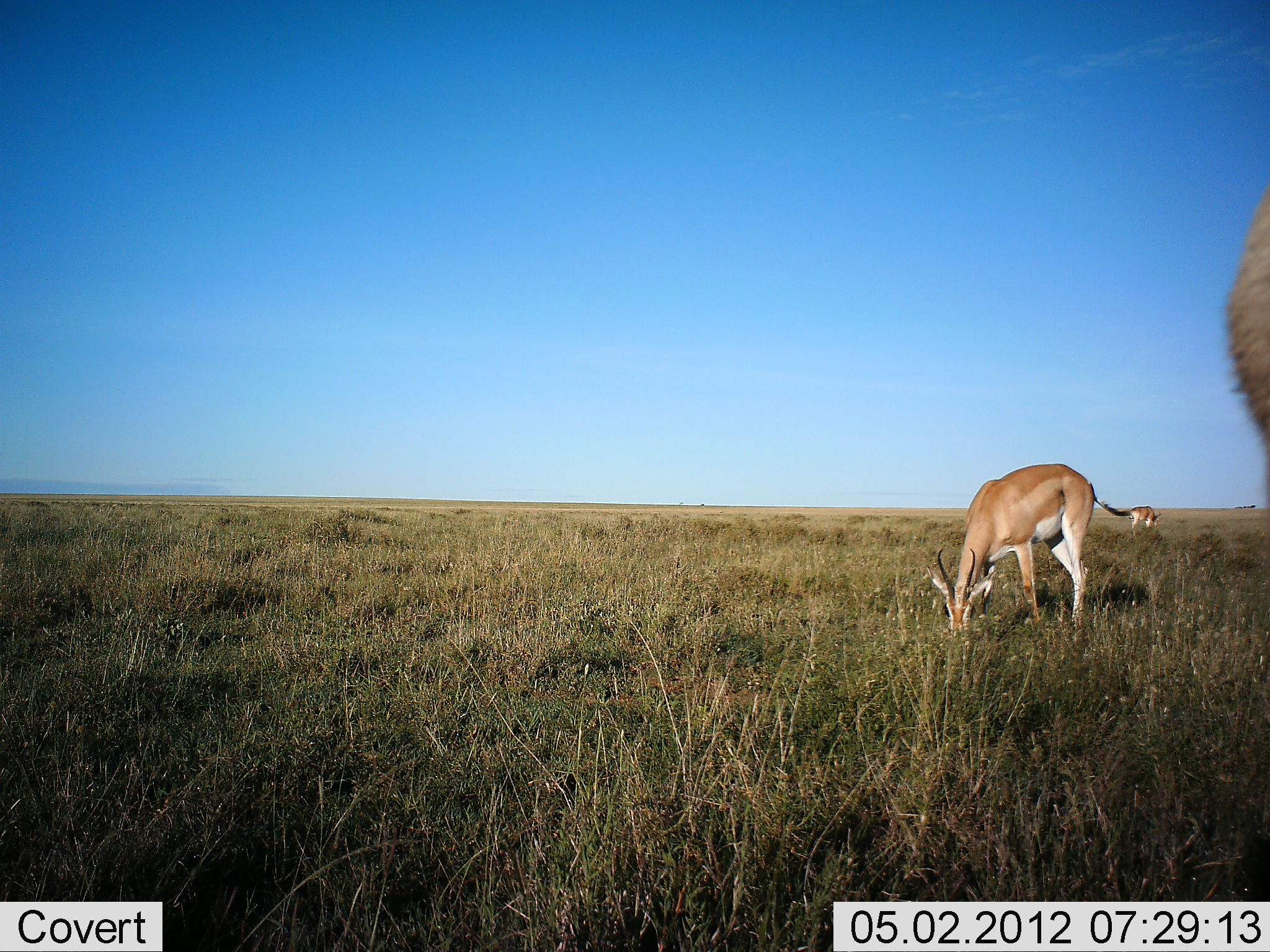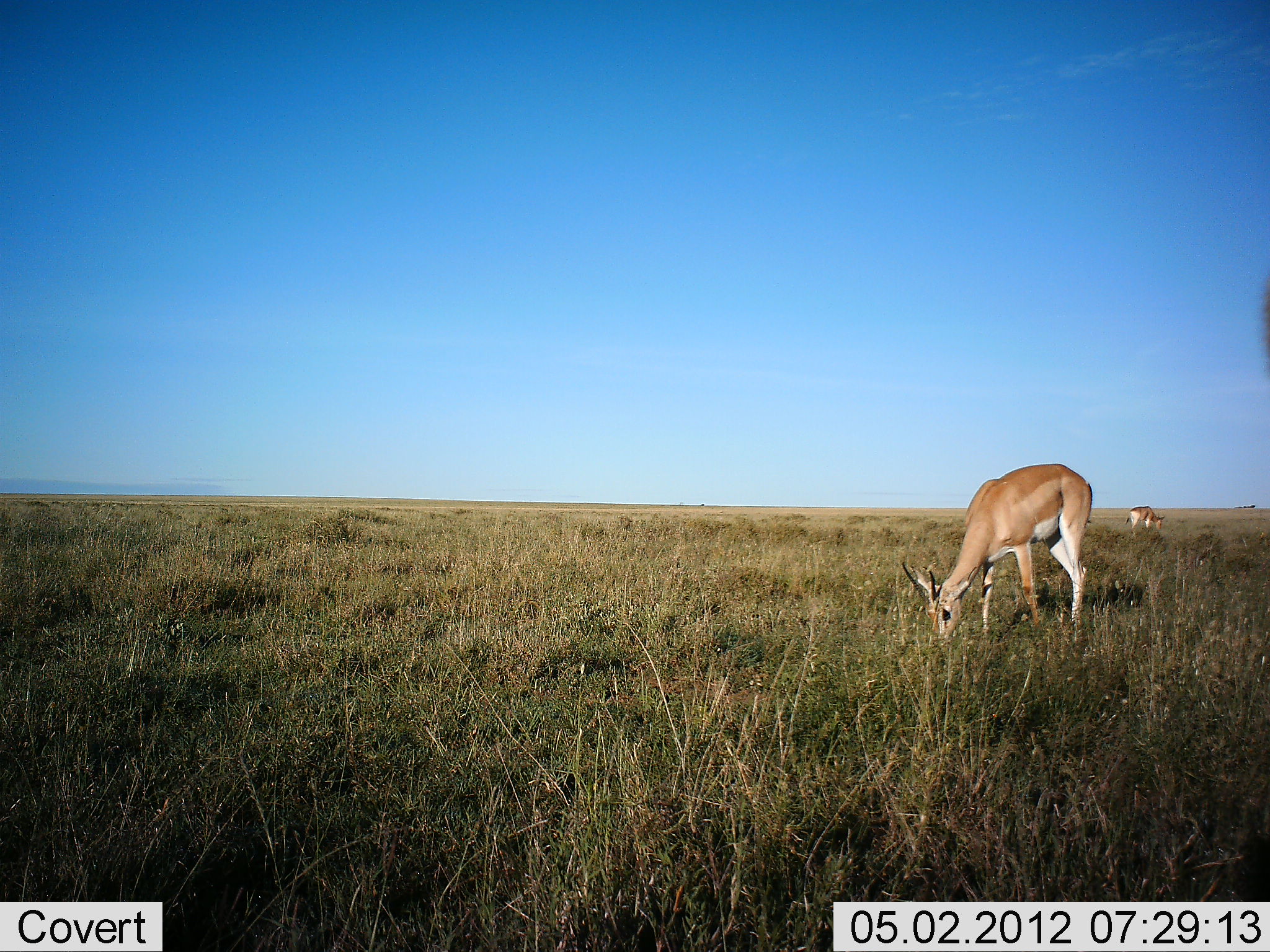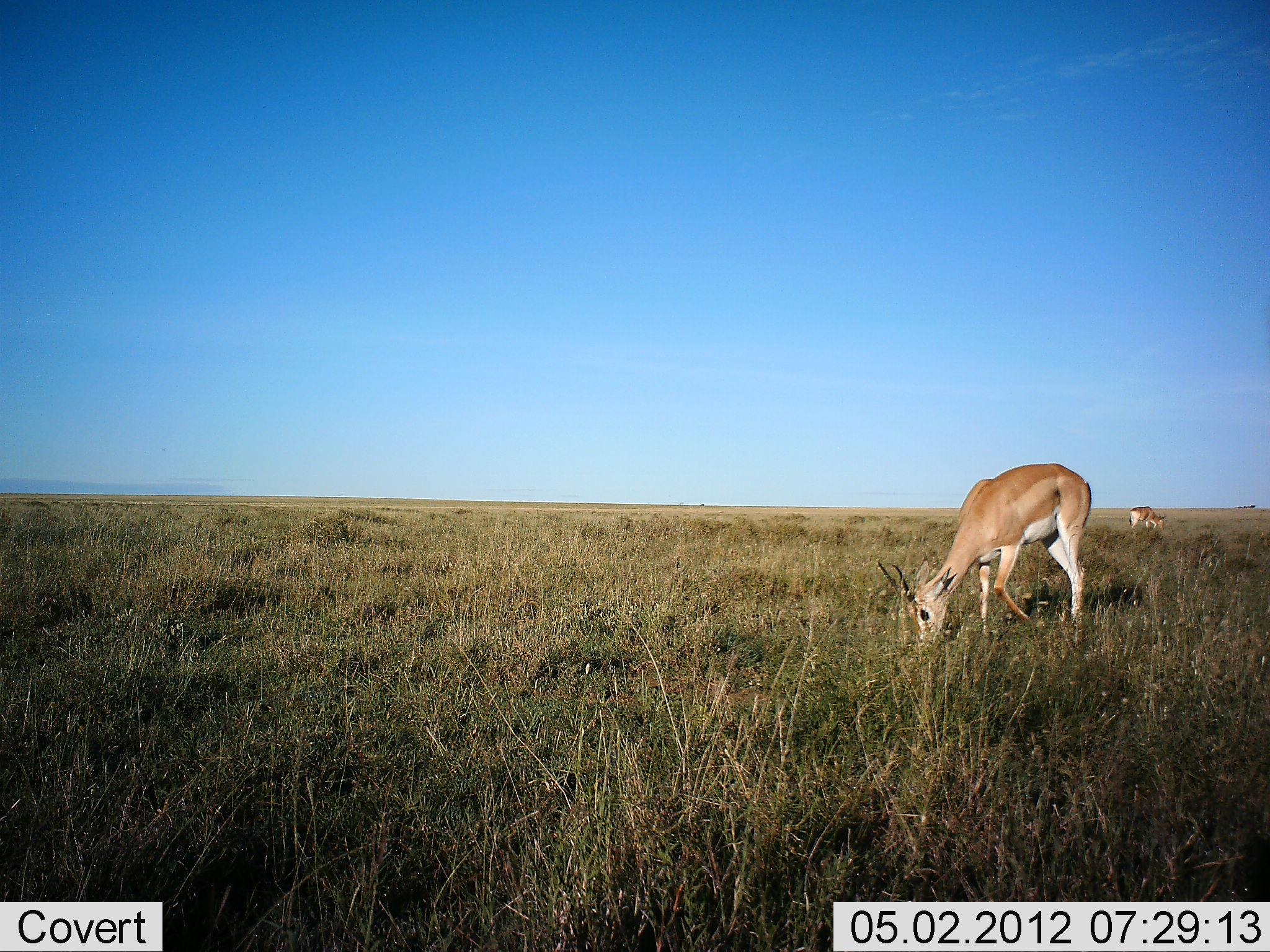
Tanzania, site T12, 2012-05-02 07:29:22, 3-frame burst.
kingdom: Animalia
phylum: Chordata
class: Mammalia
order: Artiodactyla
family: Bovidae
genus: Nanger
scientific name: Nanger granti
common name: grant's gazelle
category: gazellegrants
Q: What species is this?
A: Gazellegrants (grant's gazelle) (Nanger granti).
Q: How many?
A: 3.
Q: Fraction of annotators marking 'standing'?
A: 40%.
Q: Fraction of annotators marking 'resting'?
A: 0%.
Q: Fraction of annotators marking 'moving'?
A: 20%.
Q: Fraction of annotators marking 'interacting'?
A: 0%.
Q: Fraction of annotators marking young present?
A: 5%.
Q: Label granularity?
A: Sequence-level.